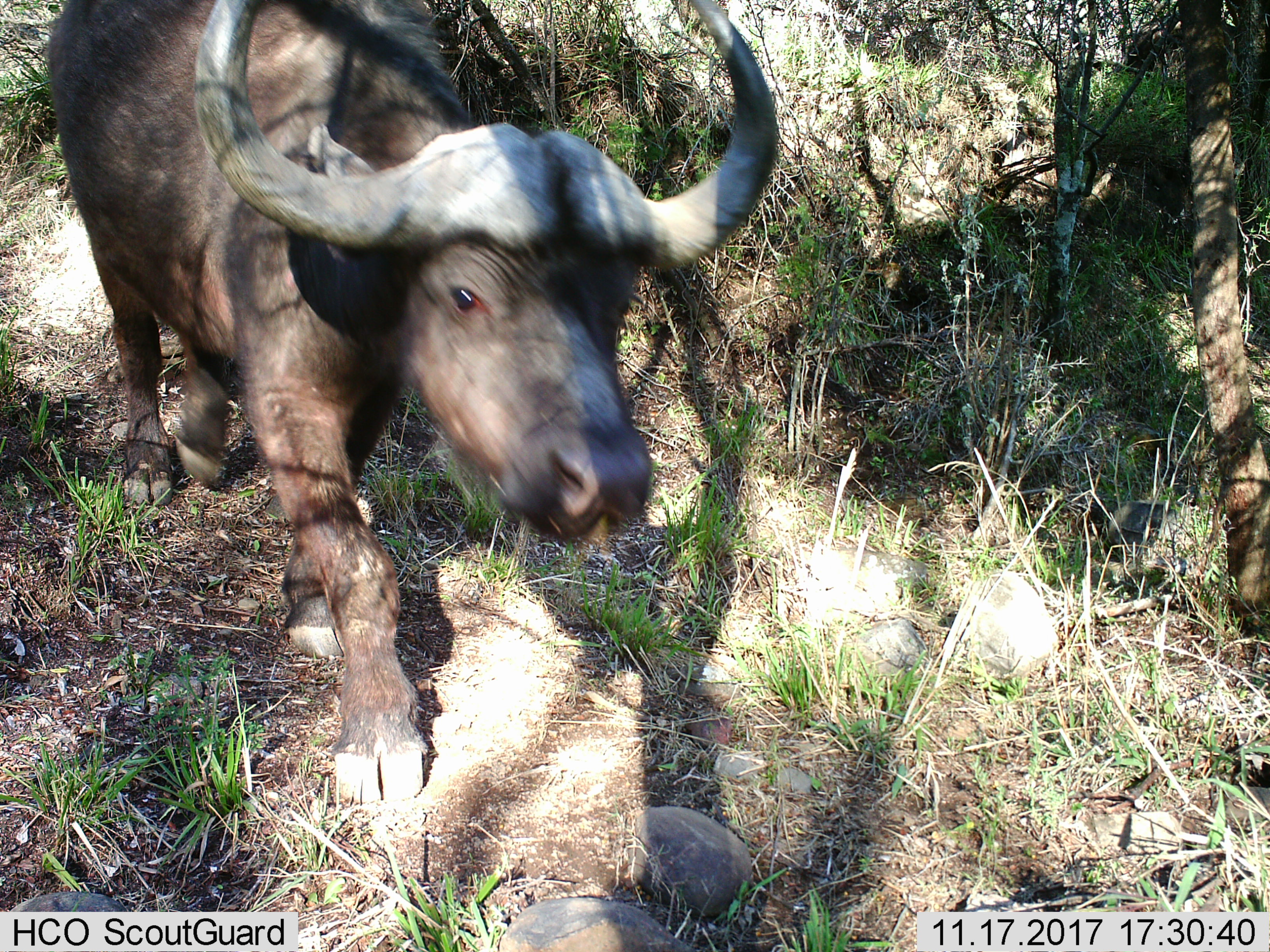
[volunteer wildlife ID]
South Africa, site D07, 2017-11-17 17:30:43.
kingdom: Animalia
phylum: Chordata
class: Mammalia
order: Artiodactyla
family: Bovidae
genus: Syncerus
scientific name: Syncerus caffer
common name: cape buffalo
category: buffalo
Buffalo (cape buffalo) (Syncerus caffer), count 1. Behavior (volunteer vote fractions): standing 10%, resting 0%, moving 90%, interacting 0%. Young present (vote fraction): 10%. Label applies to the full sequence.